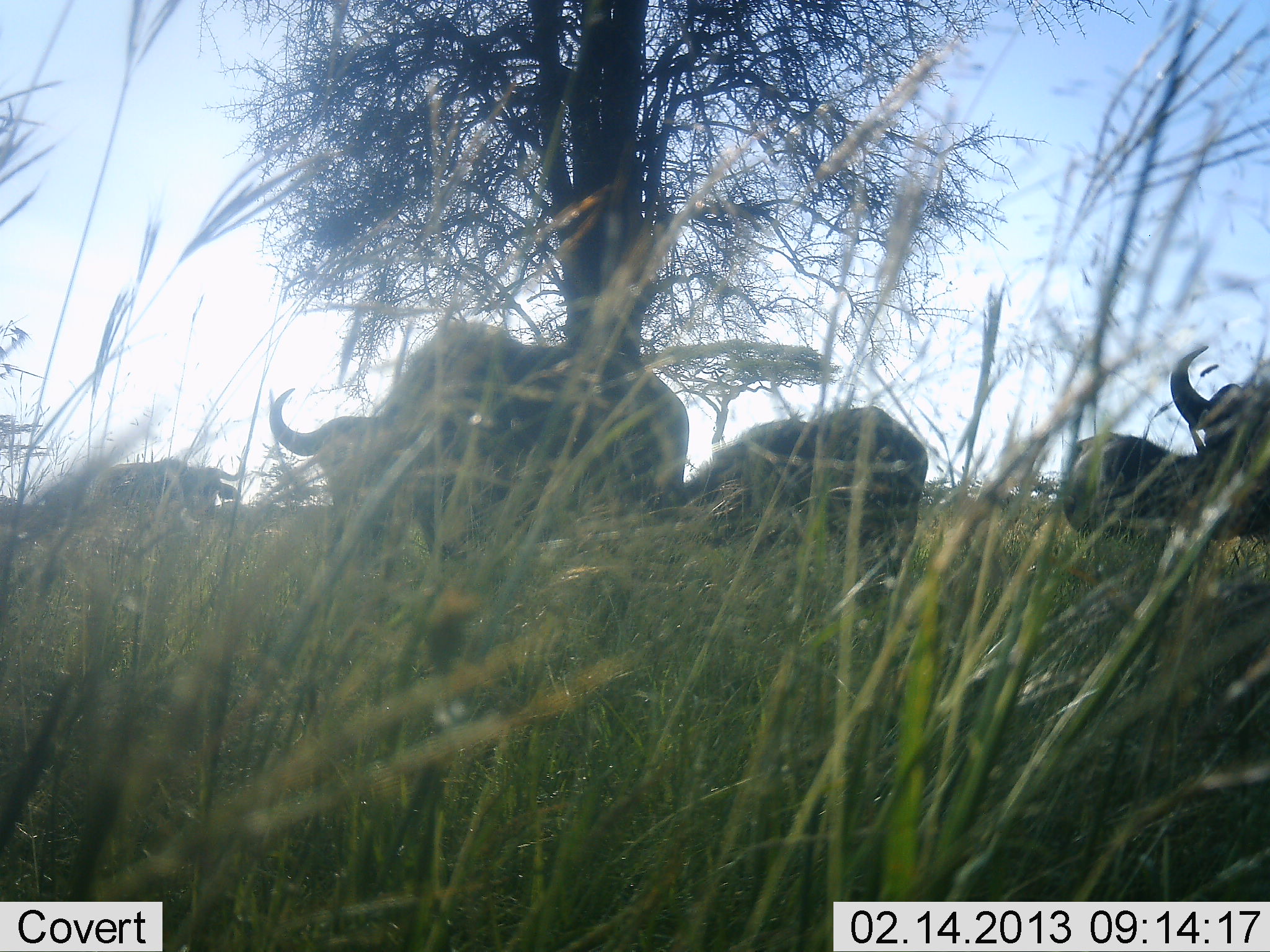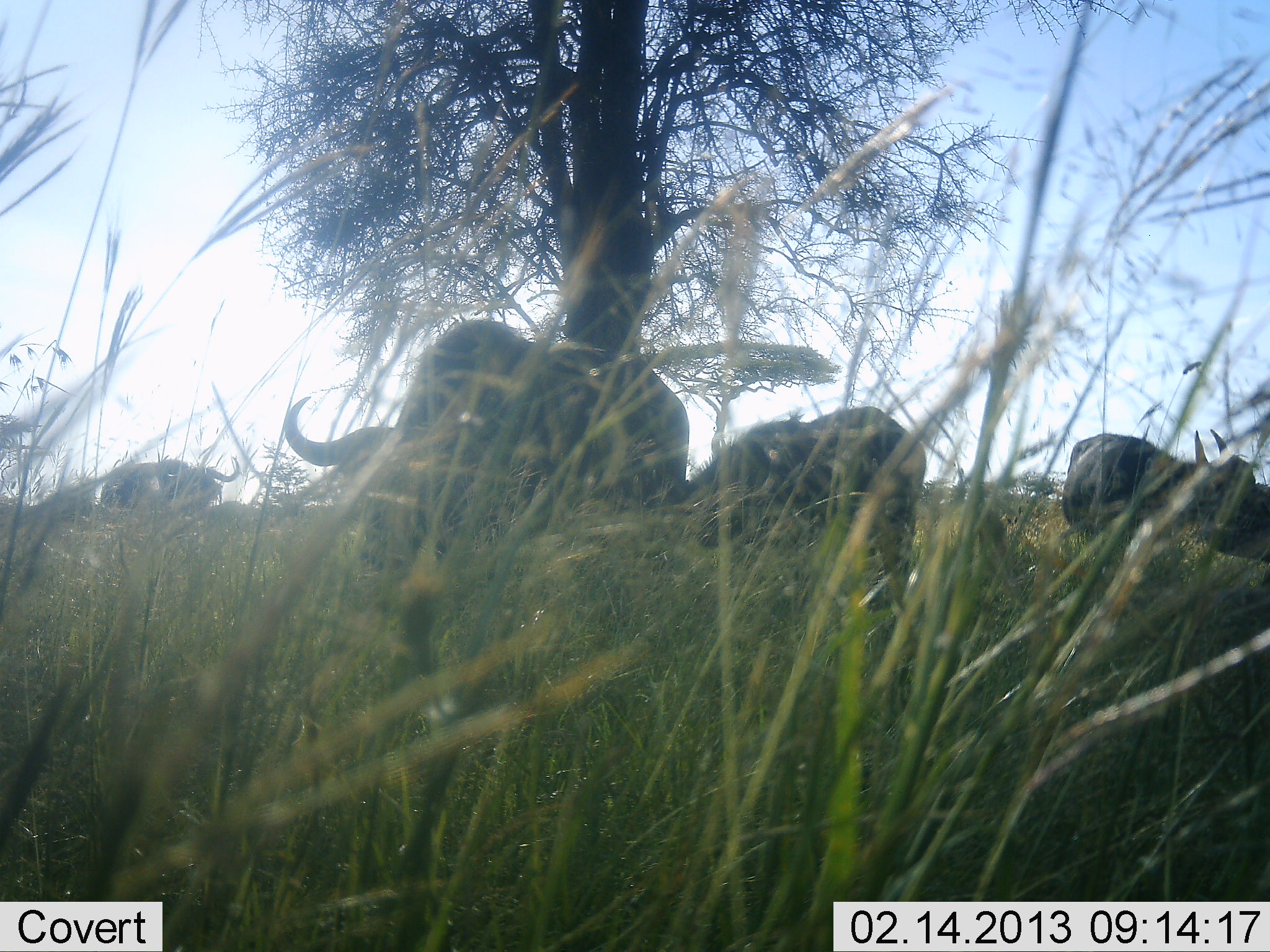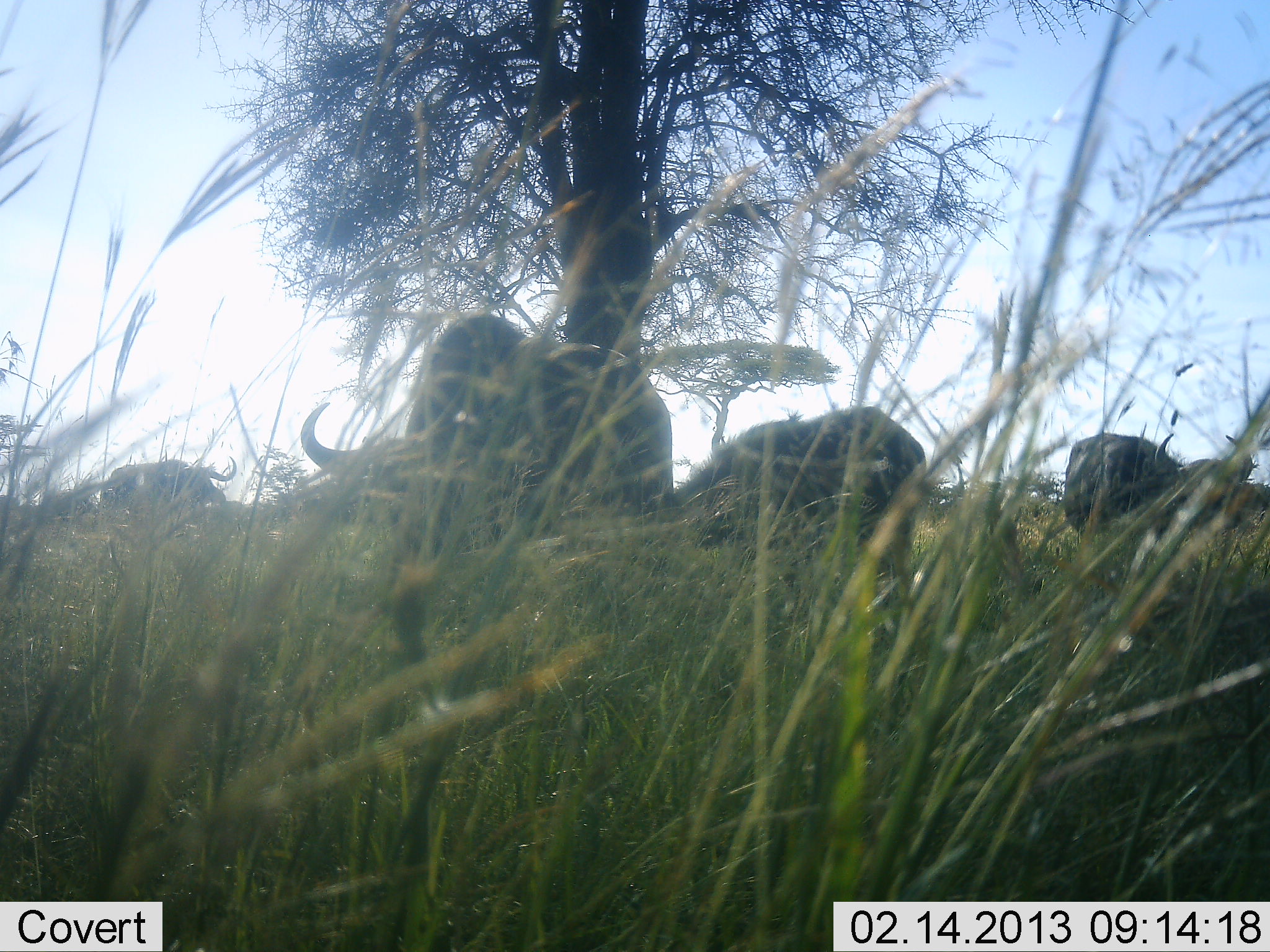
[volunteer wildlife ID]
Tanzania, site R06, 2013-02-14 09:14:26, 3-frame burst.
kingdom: Animalia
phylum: Chordata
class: Mammalia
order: Artiodactyla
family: Bovidae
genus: Syncerus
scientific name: Syncerus caffer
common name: cape buffalo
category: buffalo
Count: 4.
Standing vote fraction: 33%.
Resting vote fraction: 7%.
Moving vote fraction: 7%.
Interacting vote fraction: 0%.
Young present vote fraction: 0%.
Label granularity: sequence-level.